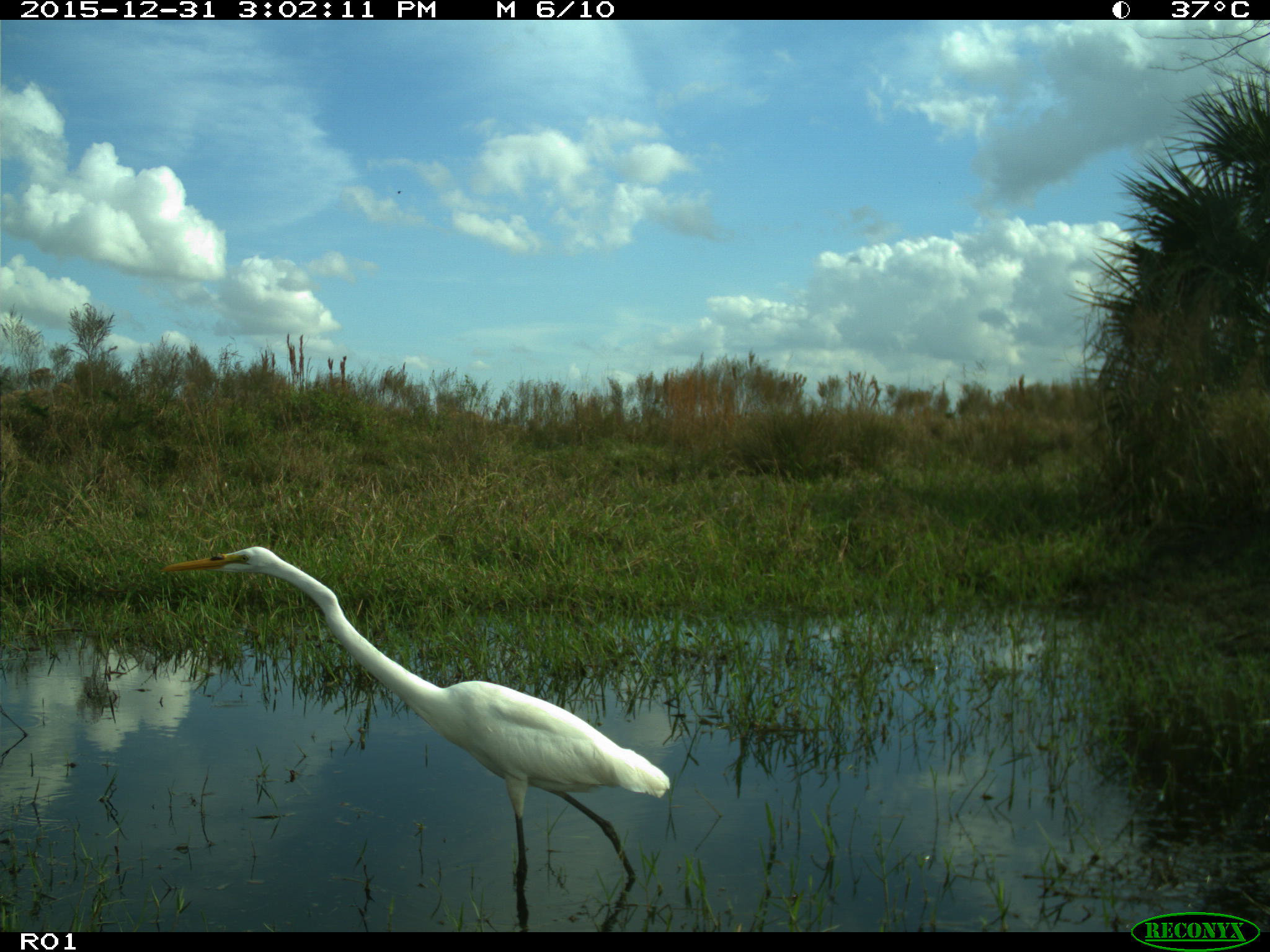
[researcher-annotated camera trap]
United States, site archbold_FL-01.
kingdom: Animalia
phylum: Chordata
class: Aves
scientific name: Aves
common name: birds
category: unidentified bird